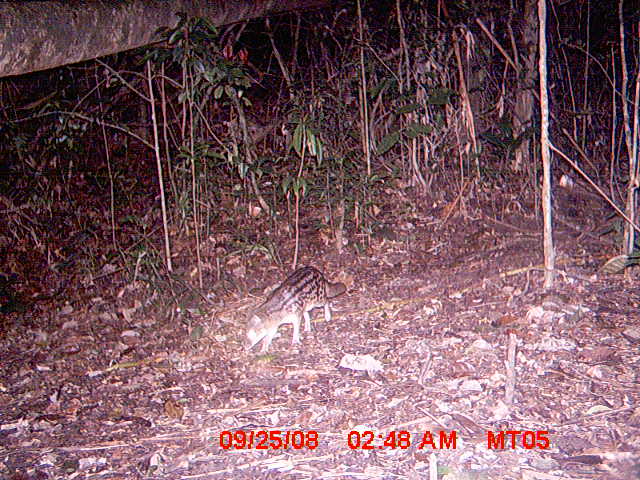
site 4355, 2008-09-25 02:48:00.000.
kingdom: Animalia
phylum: Chordata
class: Aves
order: Cuculiformes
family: Cuculidae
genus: Coua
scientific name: Coua serriana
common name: red-breasted coua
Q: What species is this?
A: Coua serriana (red-breasted coua).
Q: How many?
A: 1.